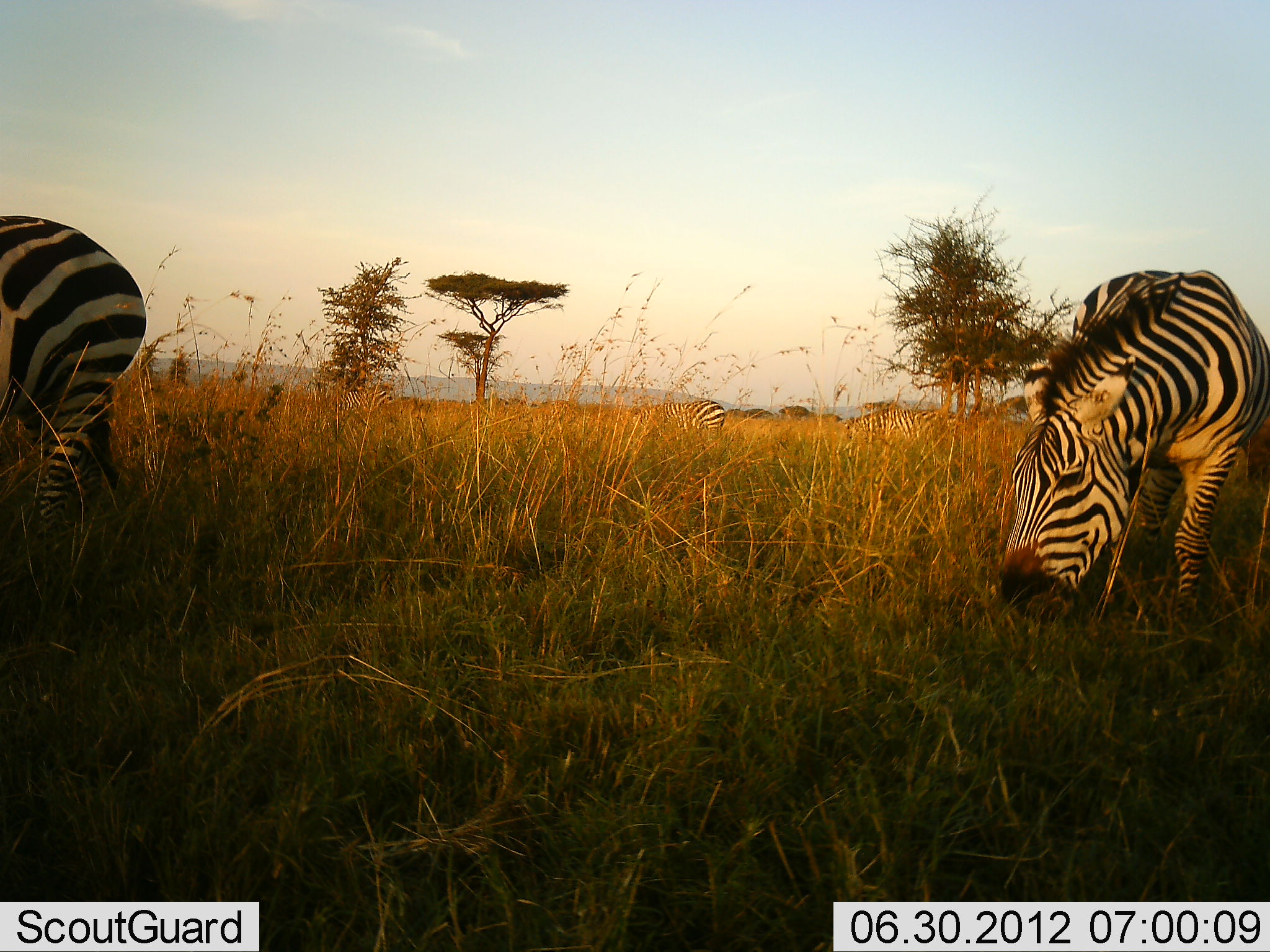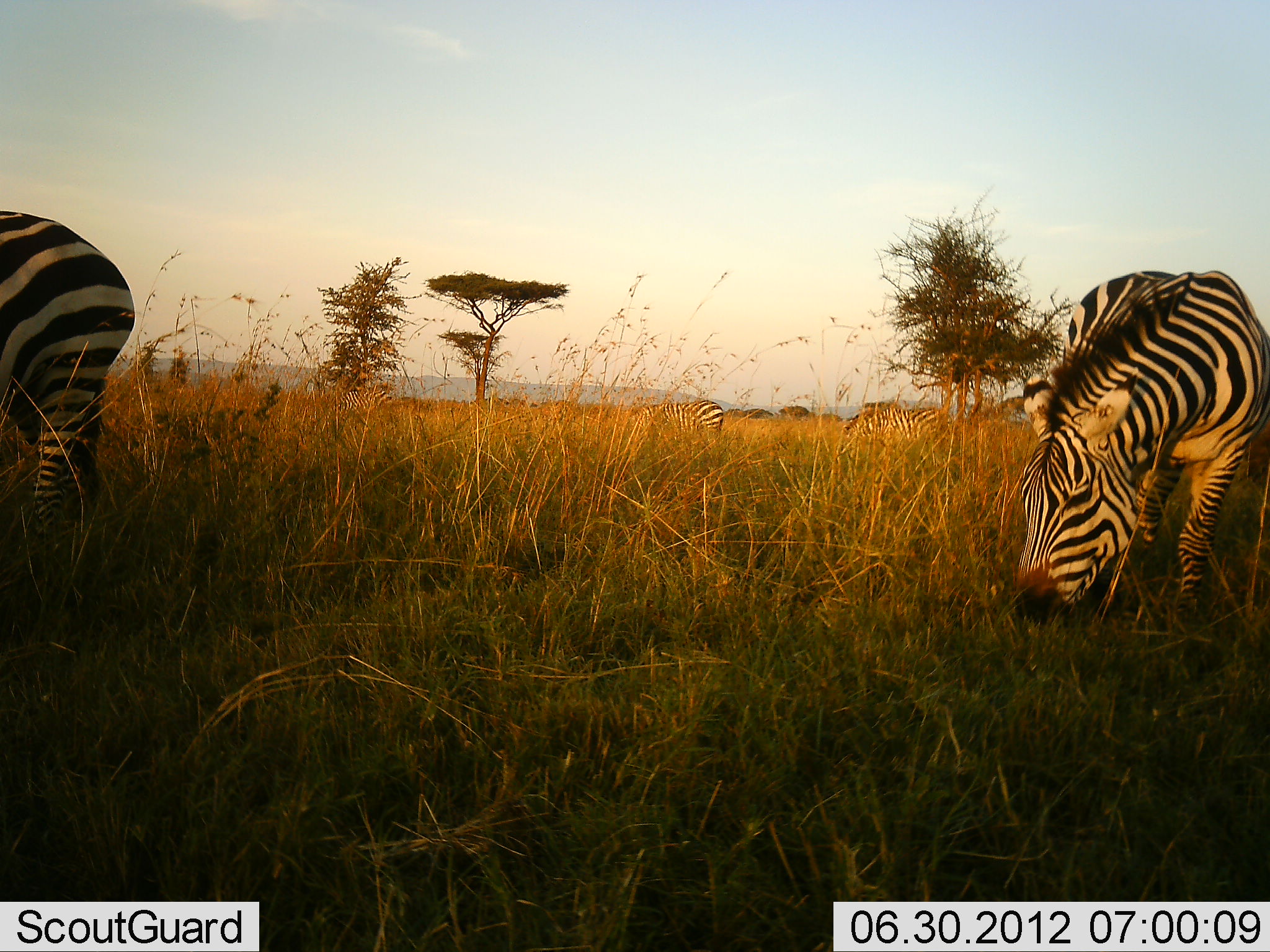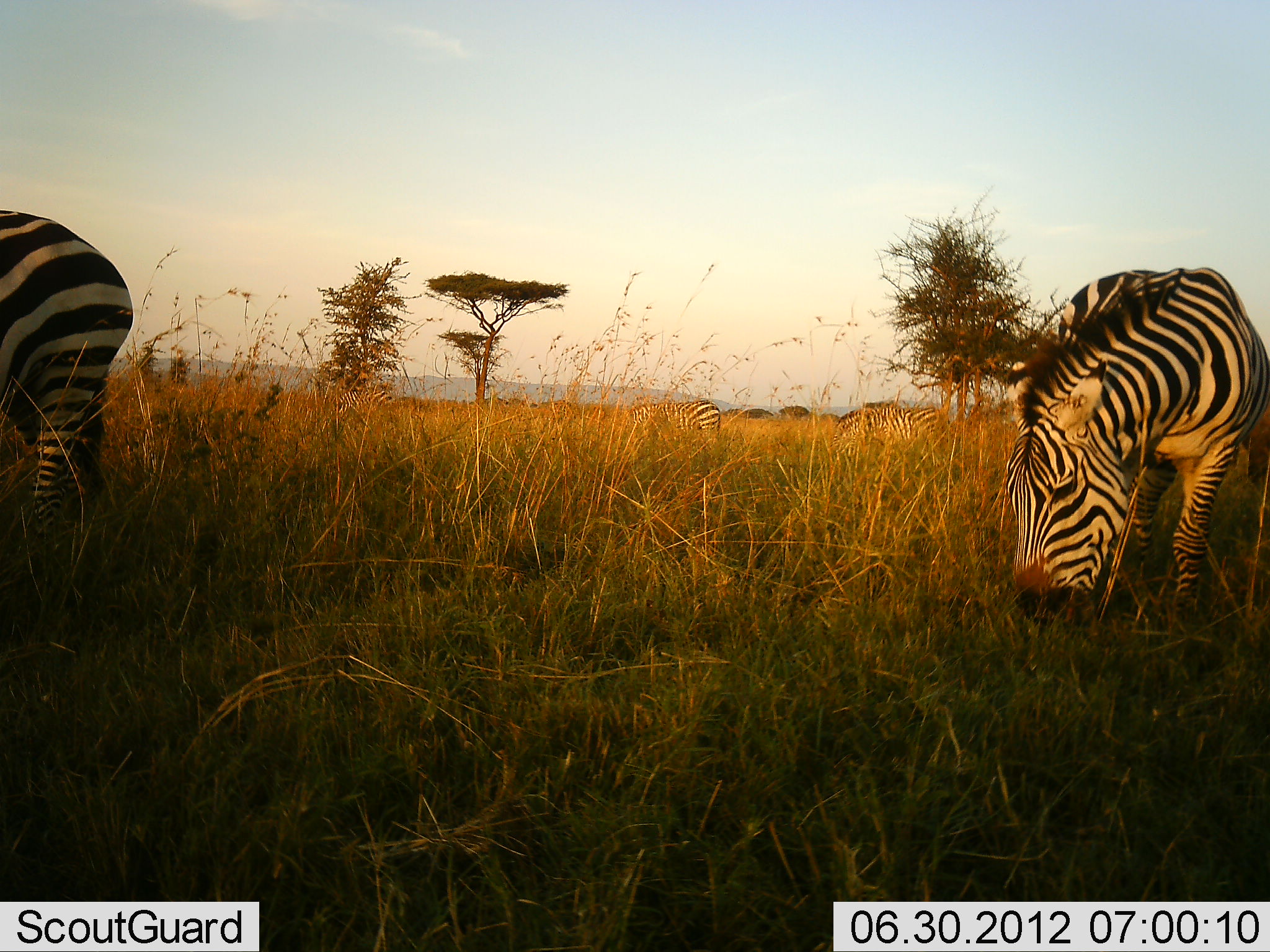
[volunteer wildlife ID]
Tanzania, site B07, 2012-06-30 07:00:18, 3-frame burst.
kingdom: Animalia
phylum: Chordata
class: Mammalia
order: Perissodactyla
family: Equidae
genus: Equus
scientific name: Equus quagga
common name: plains zebra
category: zebra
Zebra (plains zebra) (Equus quagga), count 4. Behavior (volunteer vote fractions): standing 30%, resting 0%, moving 20%, interacting 0%. Young present (vote fraction): 0%. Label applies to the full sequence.